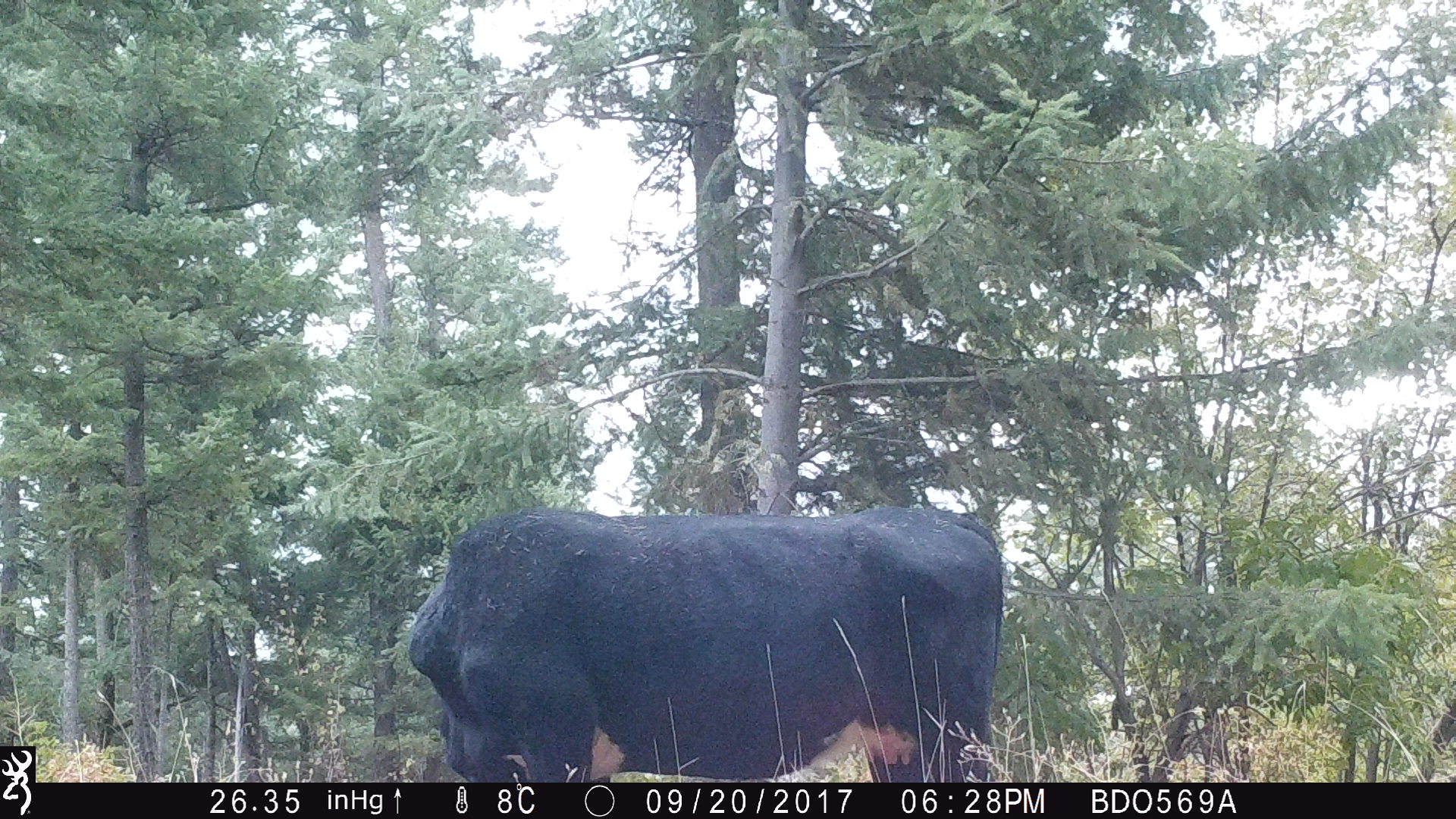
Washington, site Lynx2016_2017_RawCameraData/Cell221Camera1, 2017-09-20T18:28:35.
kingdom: Animalia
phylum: Chordata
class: Mammalia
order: Artiodactyla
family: Bovidae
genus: Bos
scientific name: Bos taurus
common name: domestic cattle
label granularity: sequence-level